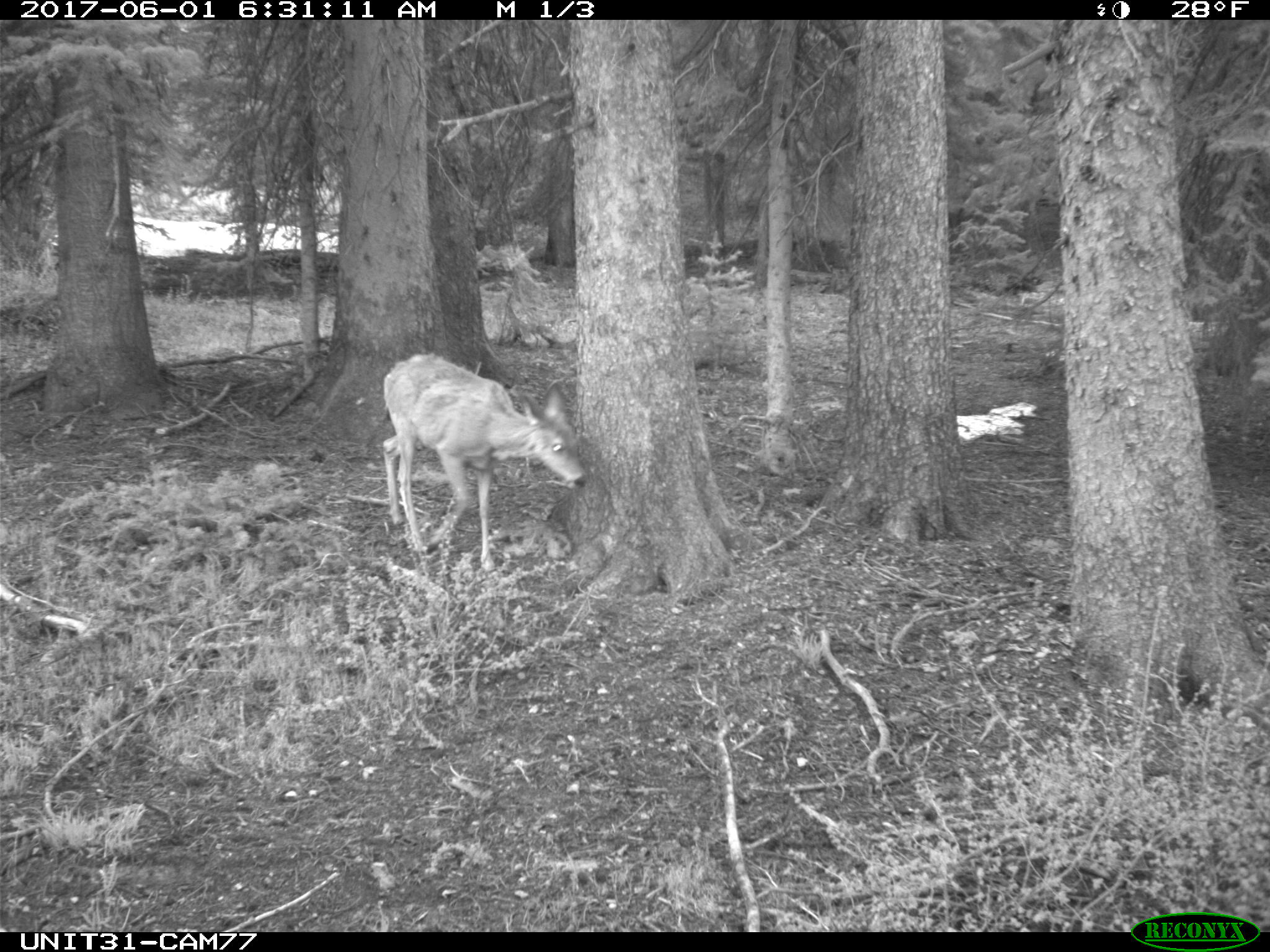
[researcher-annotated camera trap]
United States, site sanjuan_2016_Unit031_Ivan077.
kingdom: Animalia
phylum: Chordata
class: Mammalia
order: Artiodactyla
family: Cervidae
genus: Odocoileus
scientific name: Odocoileus hemionus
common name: mule deer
Odocoileus hemionus (mule deer).